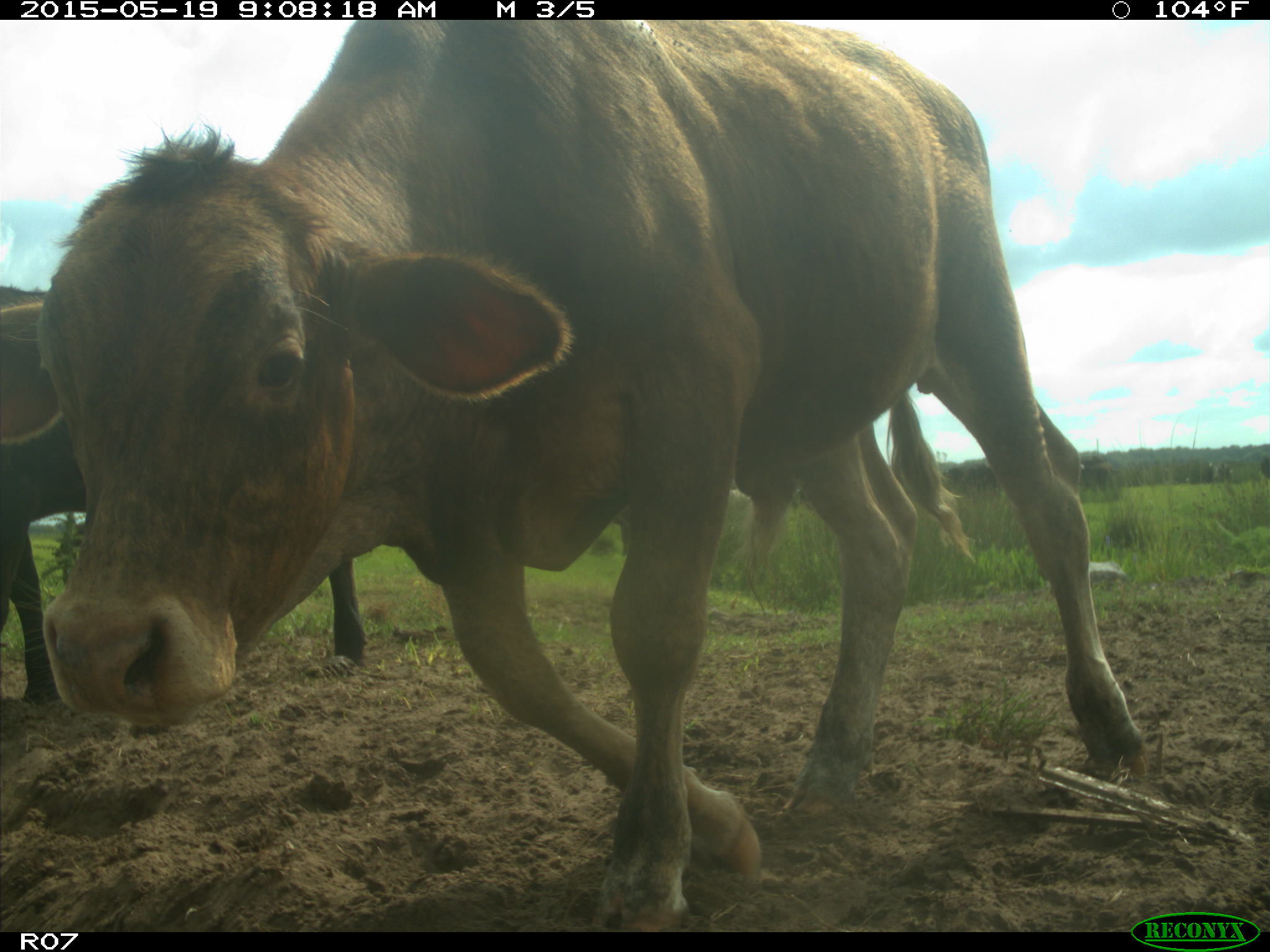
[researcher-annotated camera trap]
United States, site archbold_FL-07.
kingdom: Animalia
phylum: Chordata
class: Mammalia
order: Artiodactyla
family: Bovidae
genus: Bos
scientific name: Bos taurus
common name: domestic cow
Bos taurus (domestic cow).